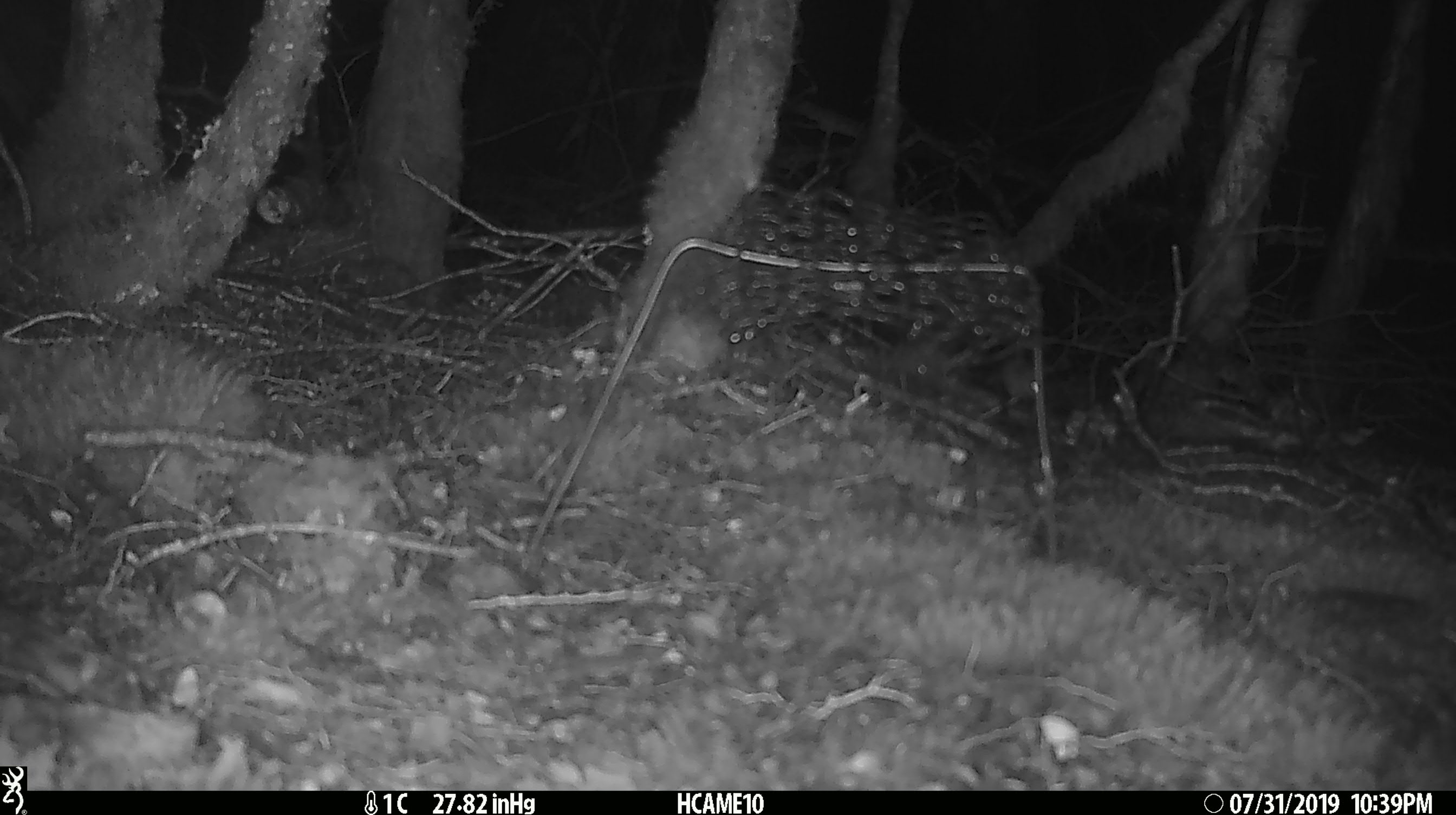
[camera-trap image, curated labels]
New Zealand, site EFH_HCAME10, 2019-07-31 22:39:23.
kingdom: Animalia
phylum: Chordata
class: Mammalia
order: Rodentia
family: Muridae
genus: Mus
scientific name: Mus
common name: mouse